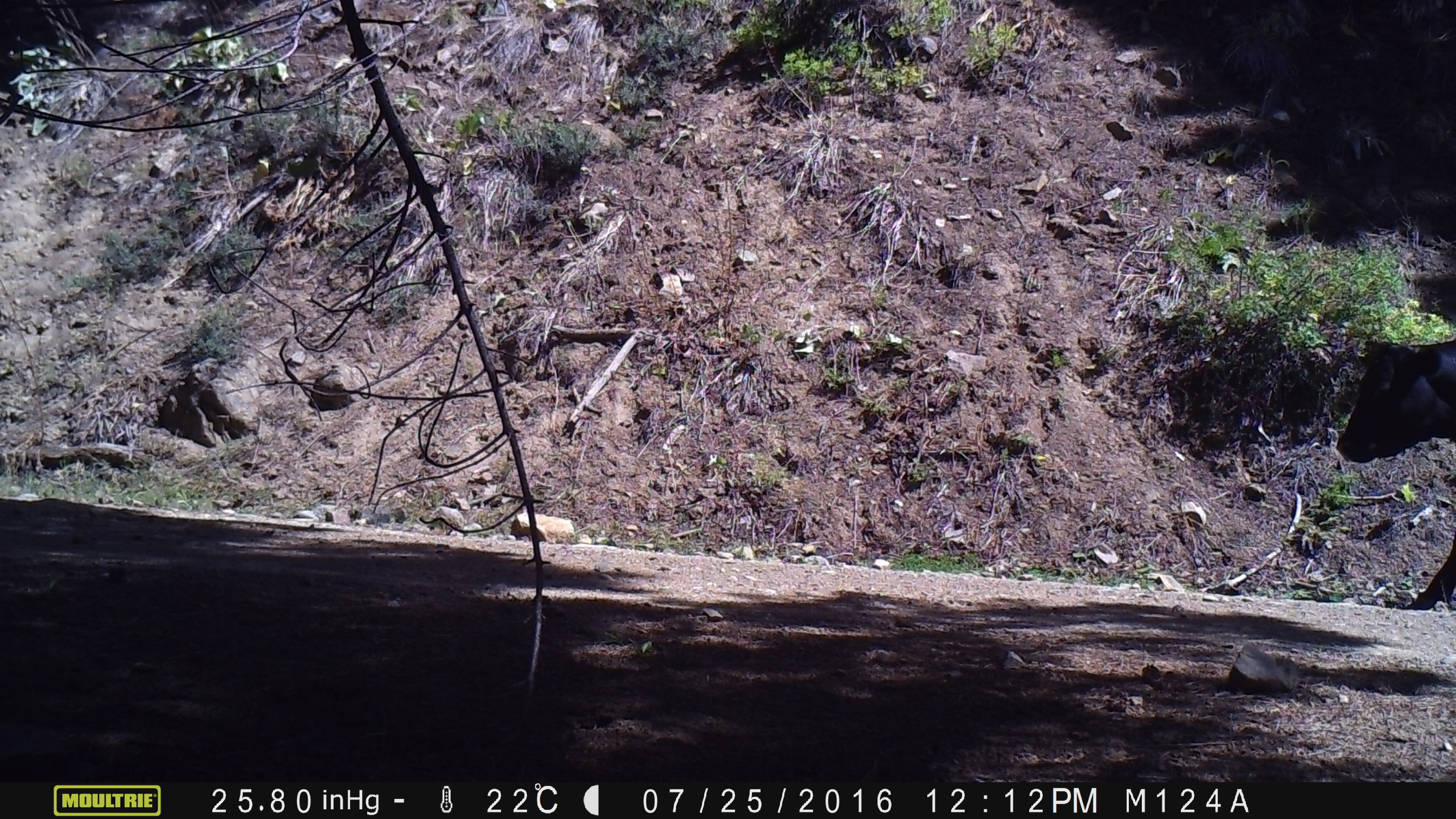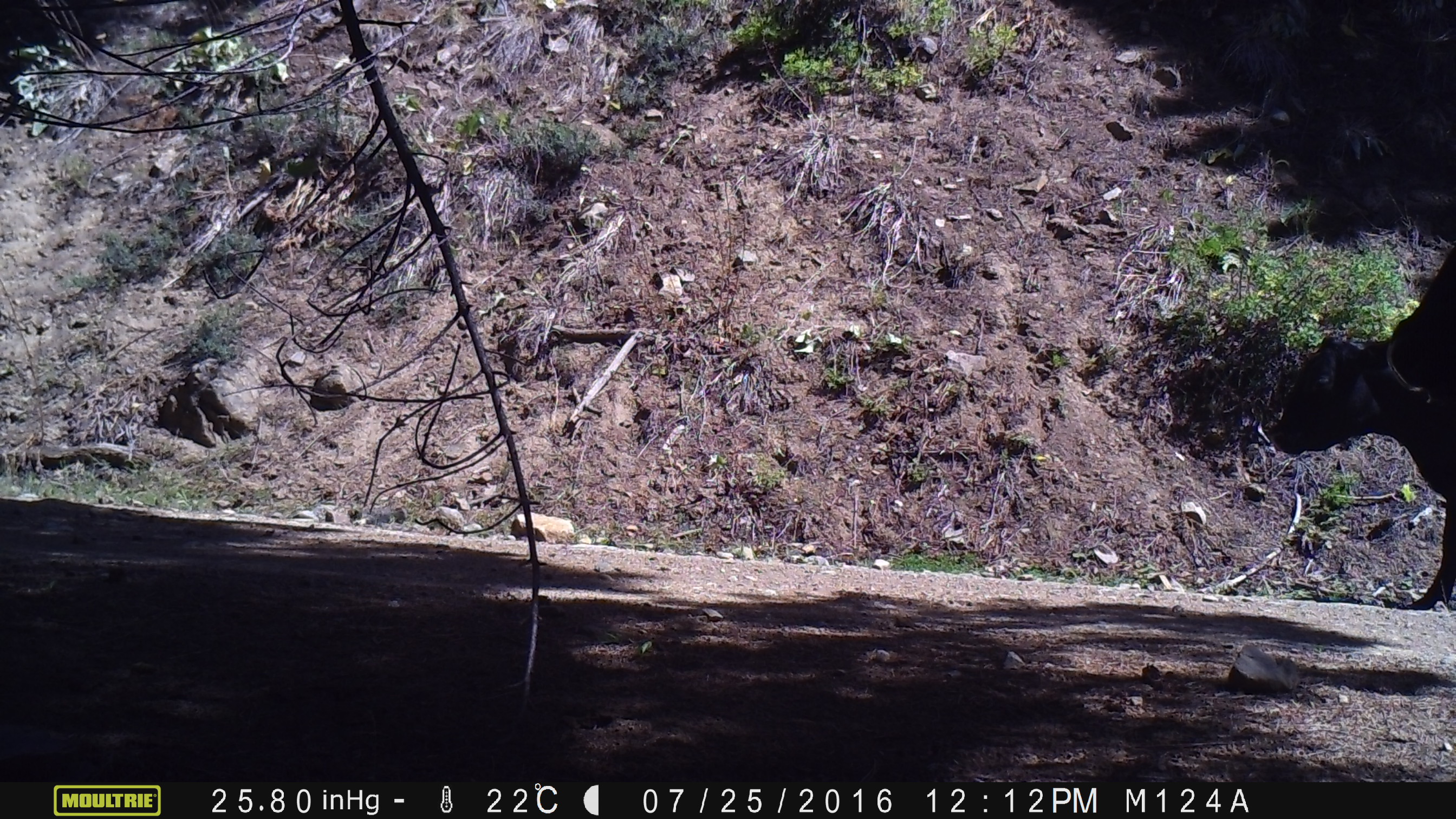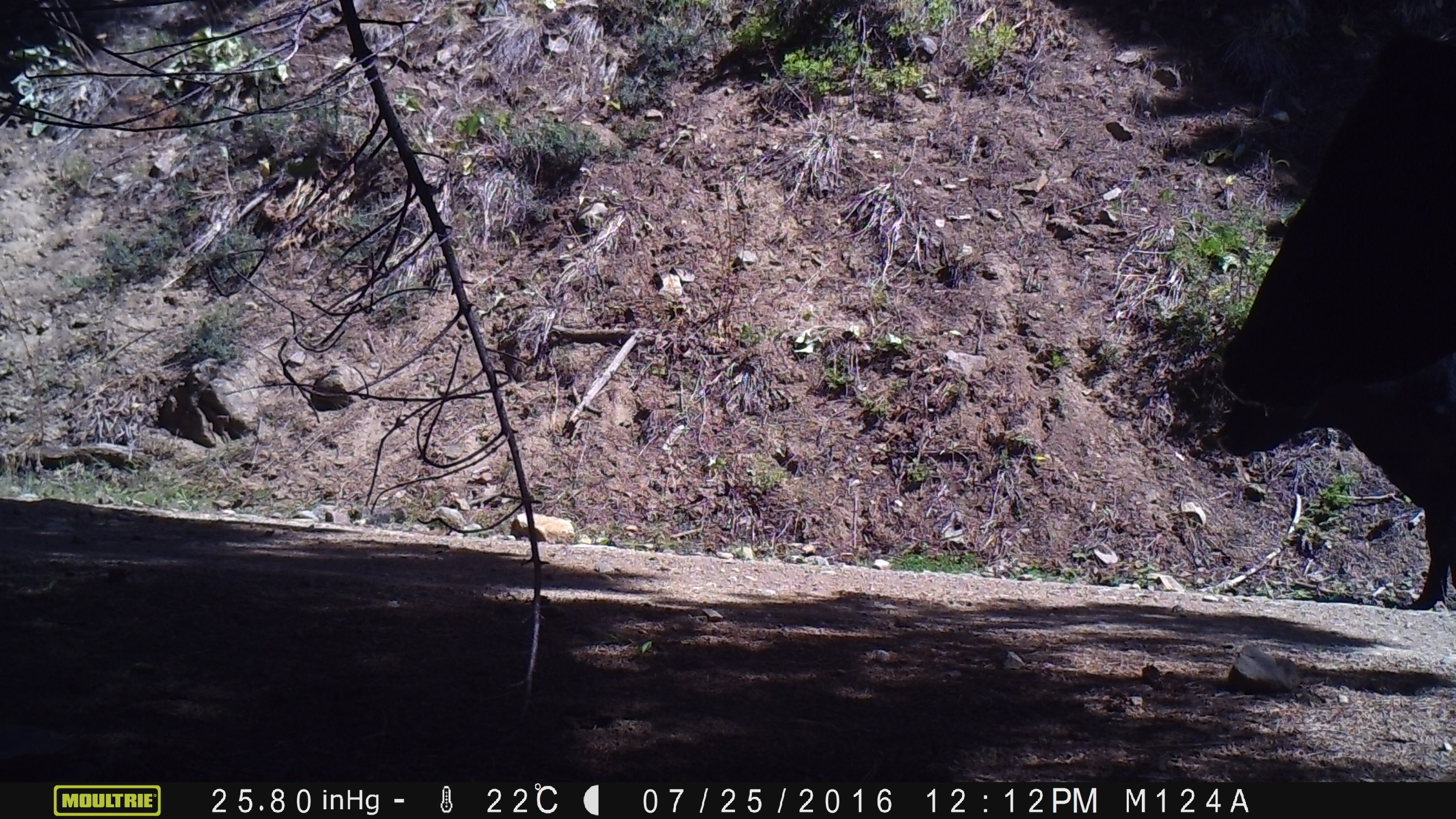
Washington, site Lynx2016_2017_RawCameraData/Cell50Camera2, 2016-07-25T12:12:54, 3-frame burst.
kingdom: Animalia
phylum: Chordata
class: Mammalia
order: Artiodactyla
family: Bovidae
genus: Bos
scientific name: Bos taurus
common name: domestic cattle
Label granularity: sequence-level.